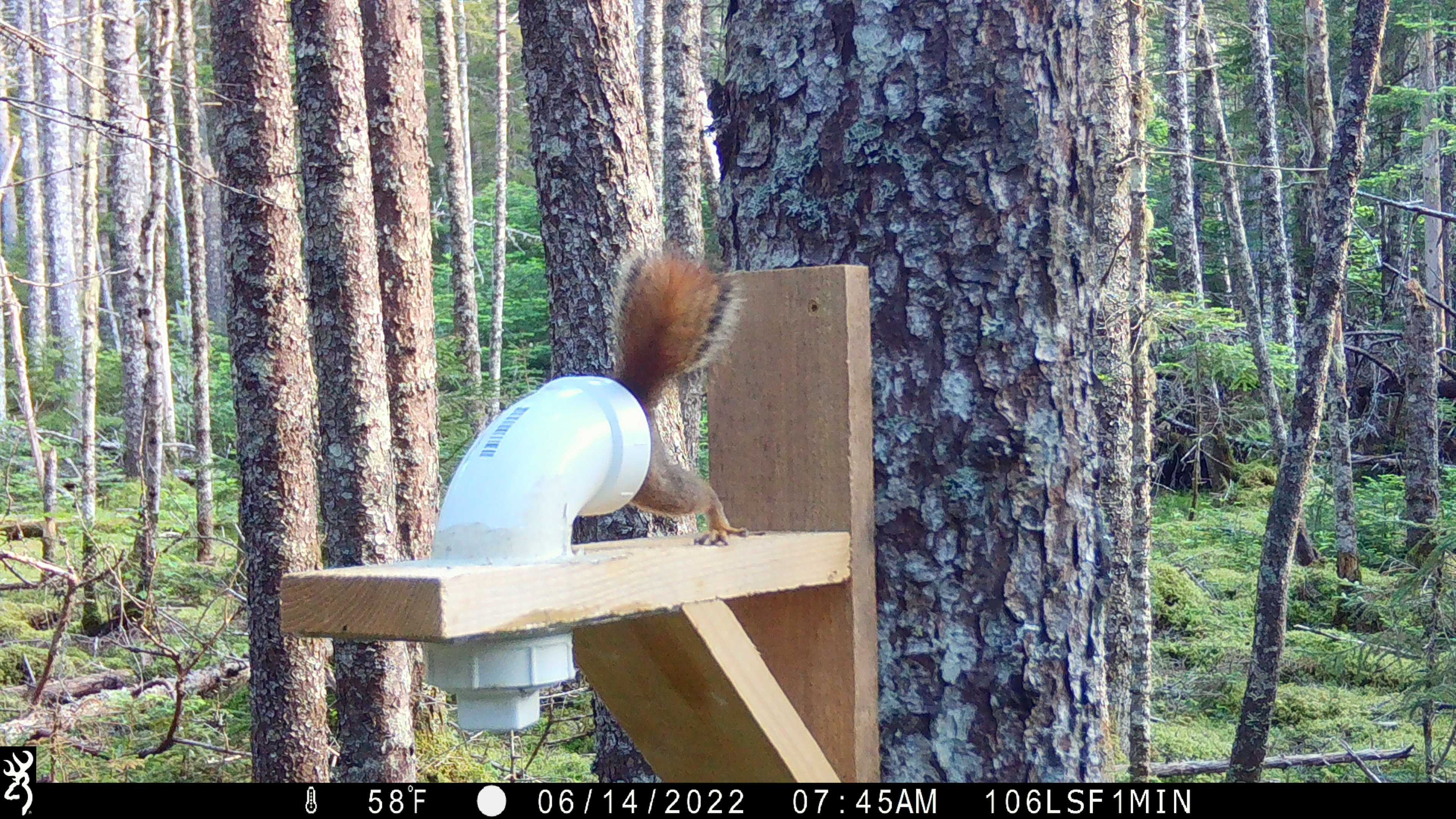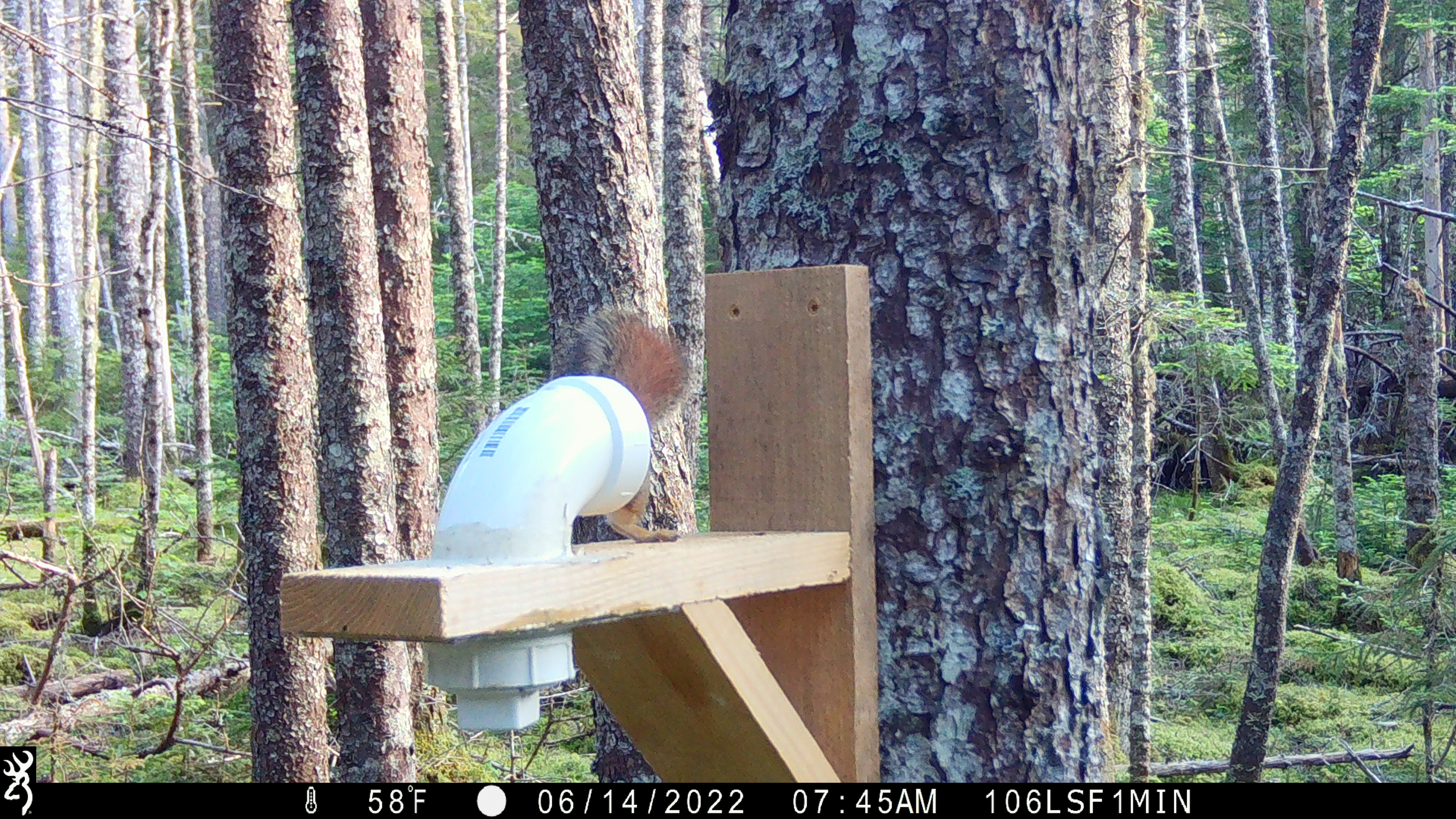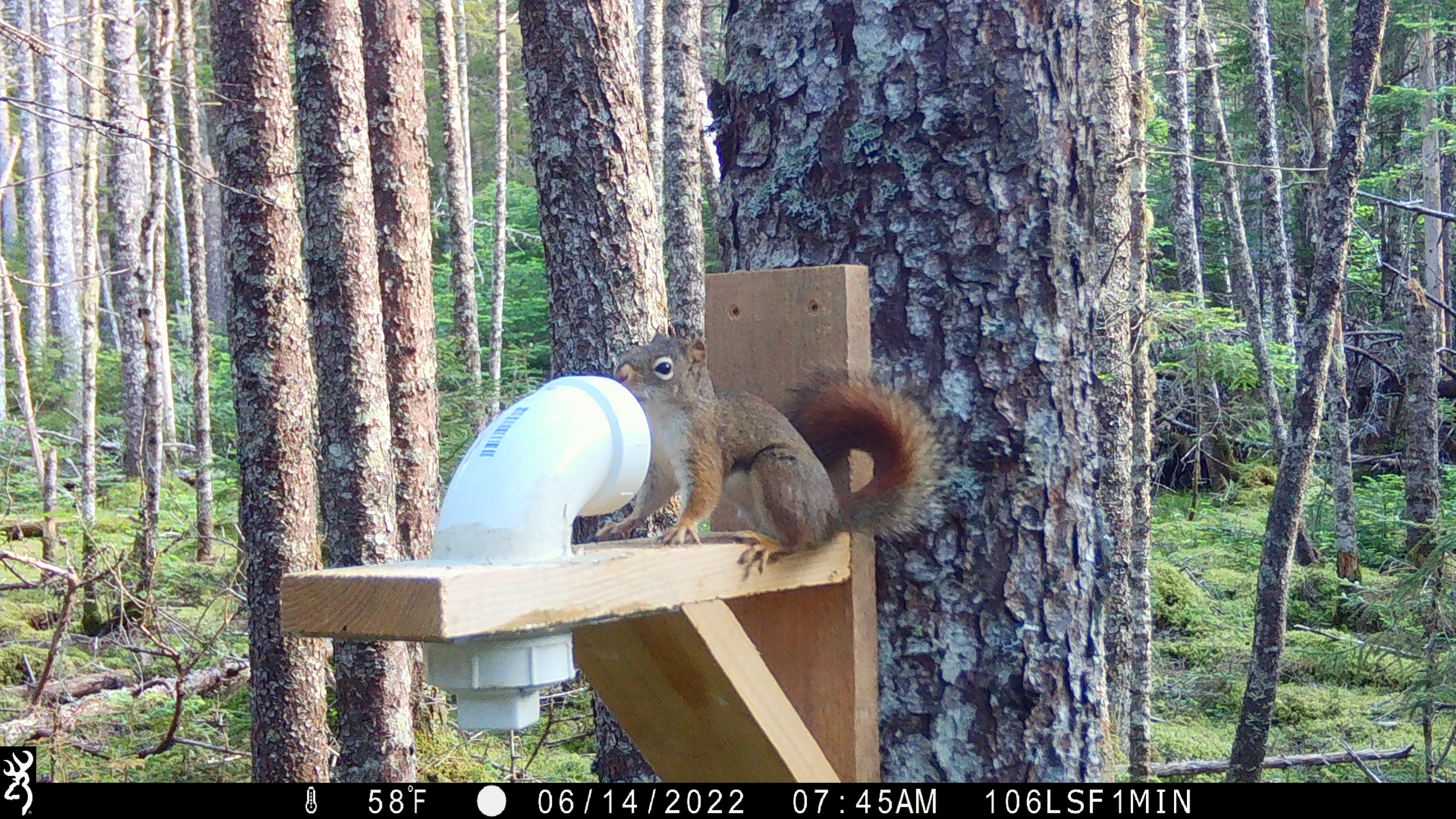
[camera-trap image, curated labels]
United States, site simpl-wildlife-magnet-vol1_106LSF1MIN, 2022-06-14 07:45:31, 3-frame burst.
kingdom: Animalia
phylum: Chordata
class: Mammalia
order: Rodentia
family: Sciuridae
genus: Tamiasciurus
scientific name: Tamiasciurus hudsonicus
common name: red squirrel